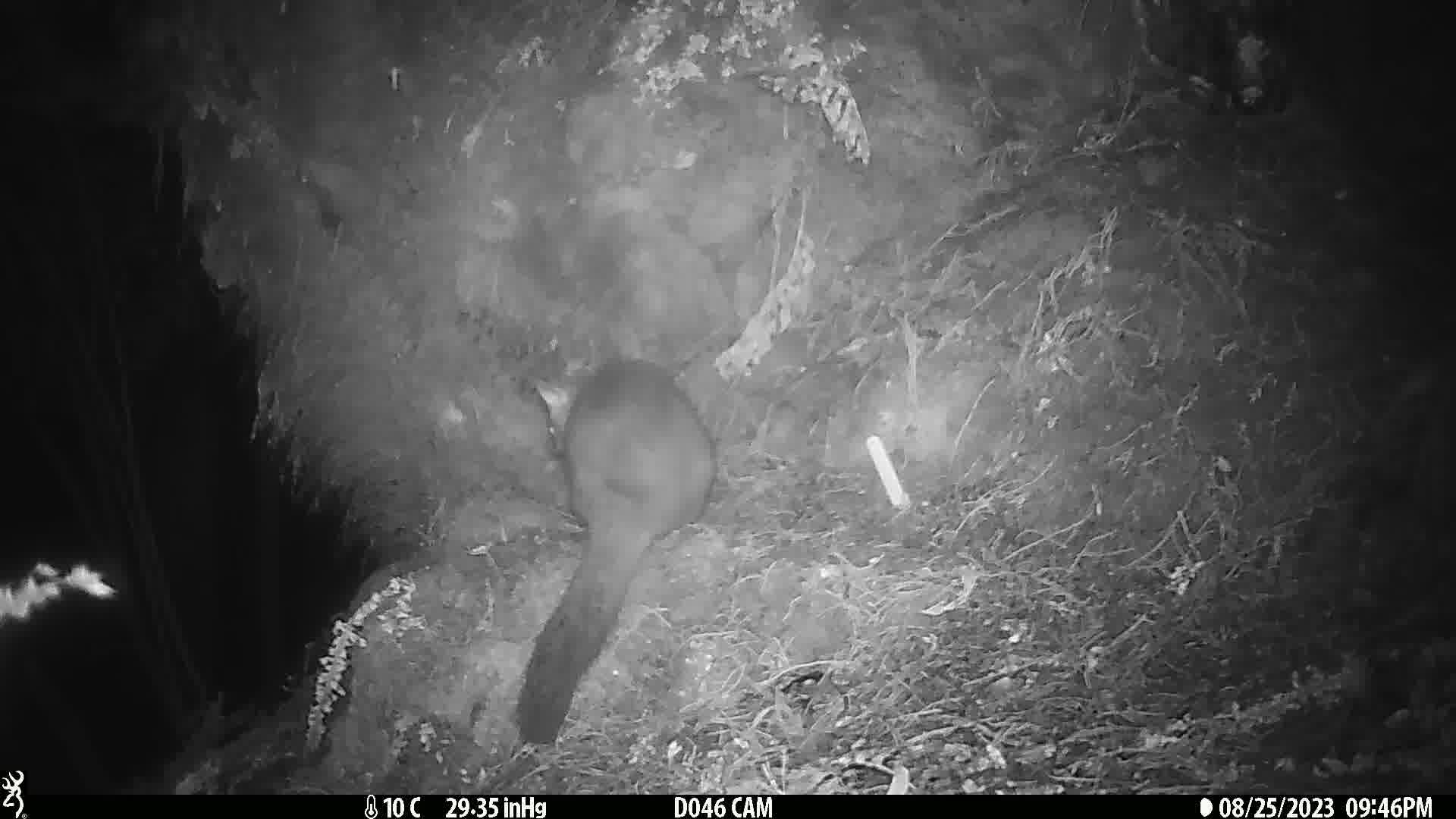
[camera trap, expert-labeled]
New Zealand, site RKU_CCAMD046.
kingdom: Animalia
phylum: Chordata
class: Mammalia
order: Diprotodontia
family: Phalangeridae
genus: Trichosurus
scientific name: Trichosurus vulpecula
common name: common brushtail possum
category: possum